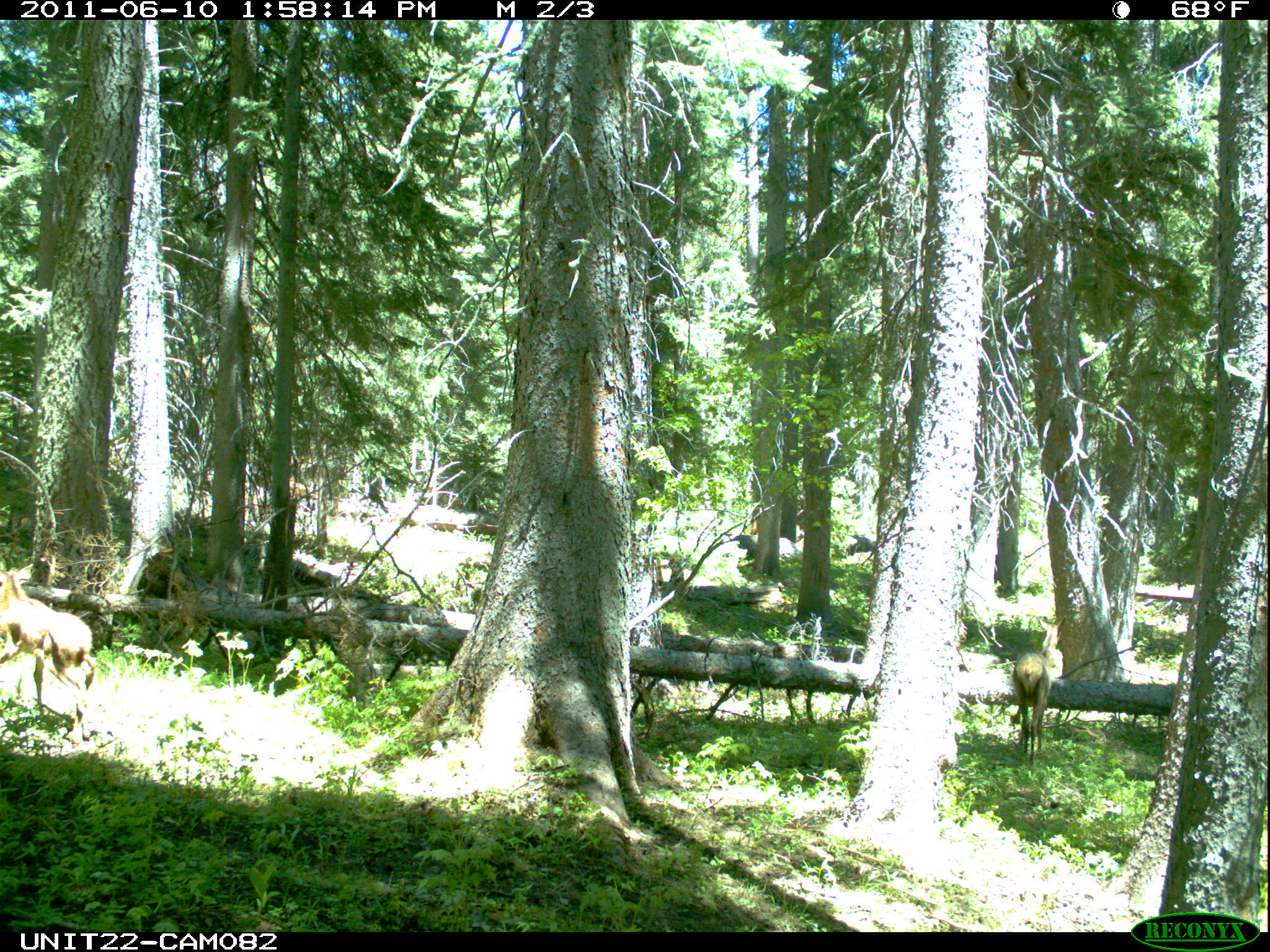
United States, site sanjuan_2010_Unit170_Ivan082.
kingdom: Animalia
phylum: Chordata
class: Mammalia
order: Artiodactyla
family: Cervidae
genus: Cervus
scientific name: Cervus elaphus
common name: red deer